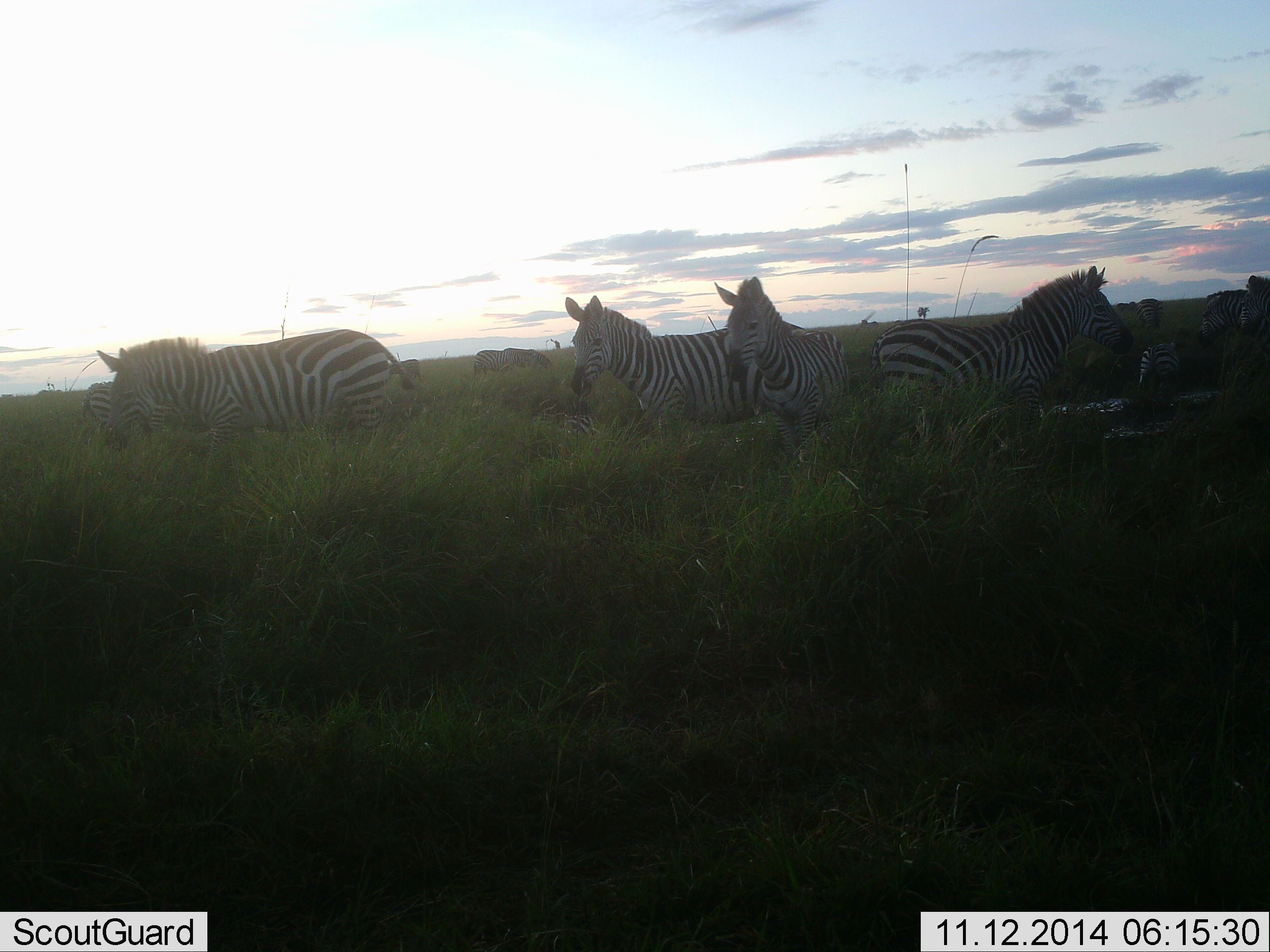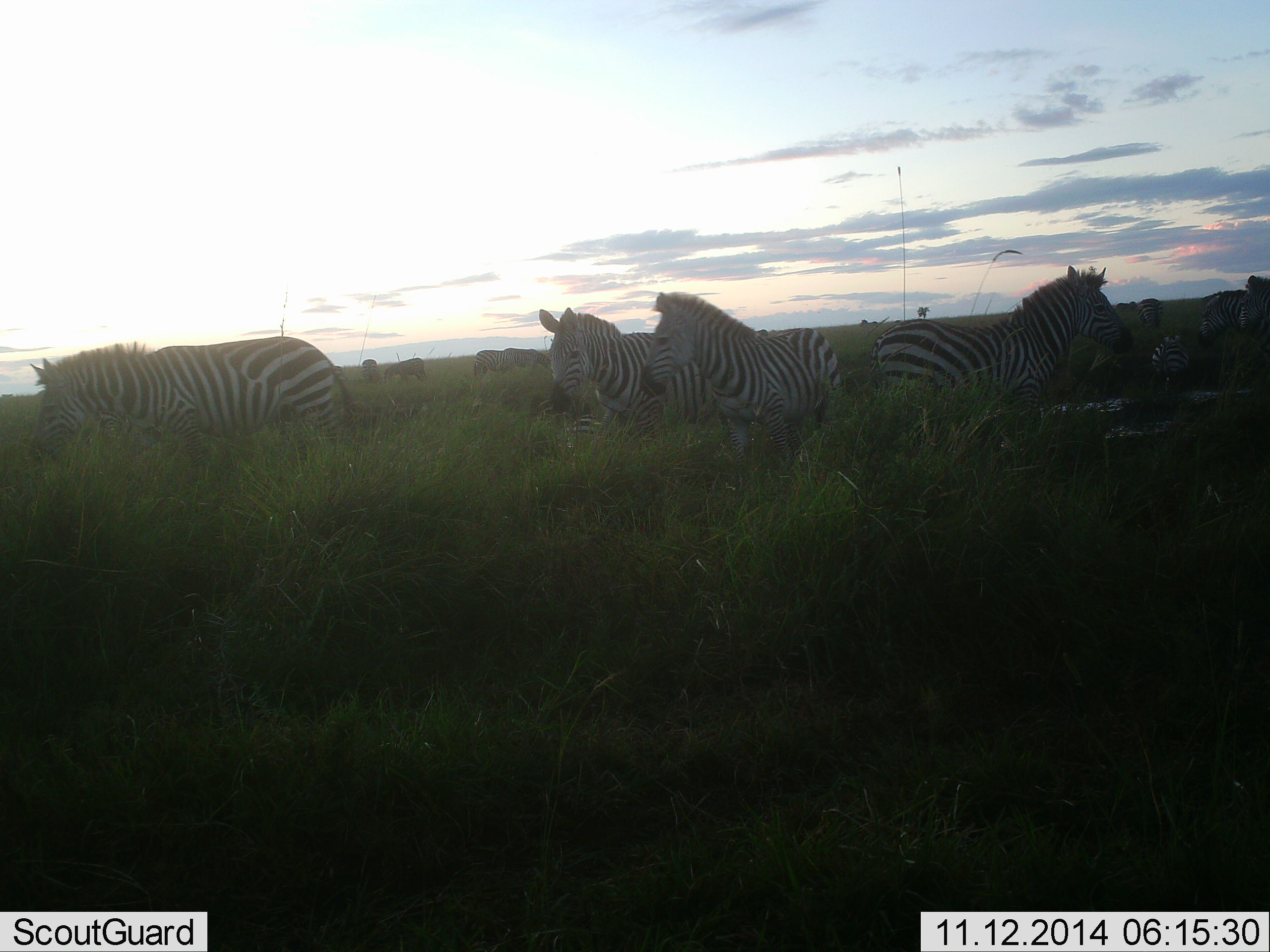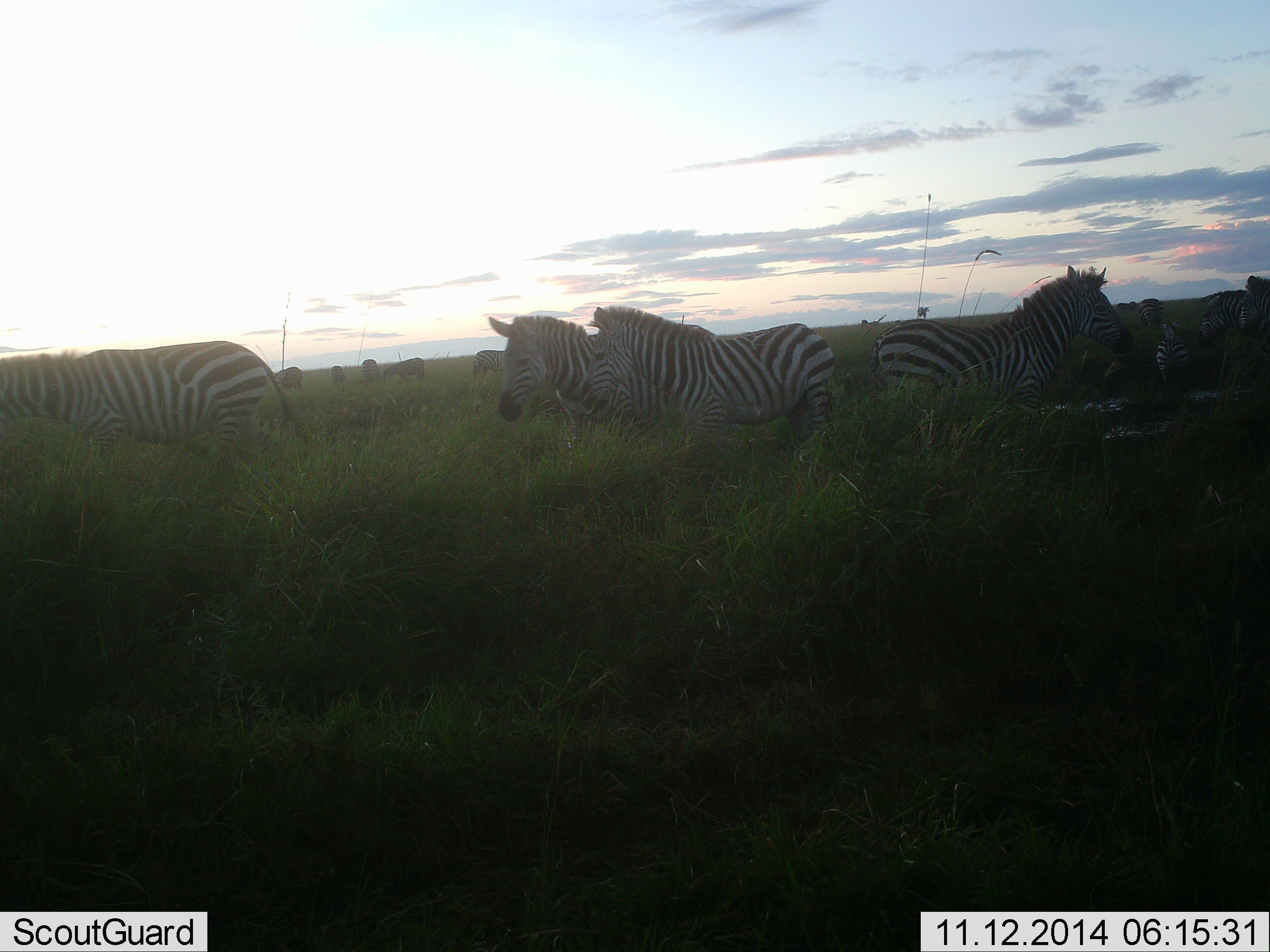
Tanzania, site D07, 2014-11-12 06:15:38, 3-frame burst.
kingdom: Animalia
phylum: Chordata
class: Mammalia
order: Perissodactyla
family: Equidae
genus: Equus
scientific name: Equus quagga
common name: plains zebra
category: zebra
Zebra (plains zebra) (Equus quagga), count 11-50. Behavior (volunteer vote fractions): standing 45%, resting 0%, moving 64%, interacting 0%. Young present (vote fraction): 0%. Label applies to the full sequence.